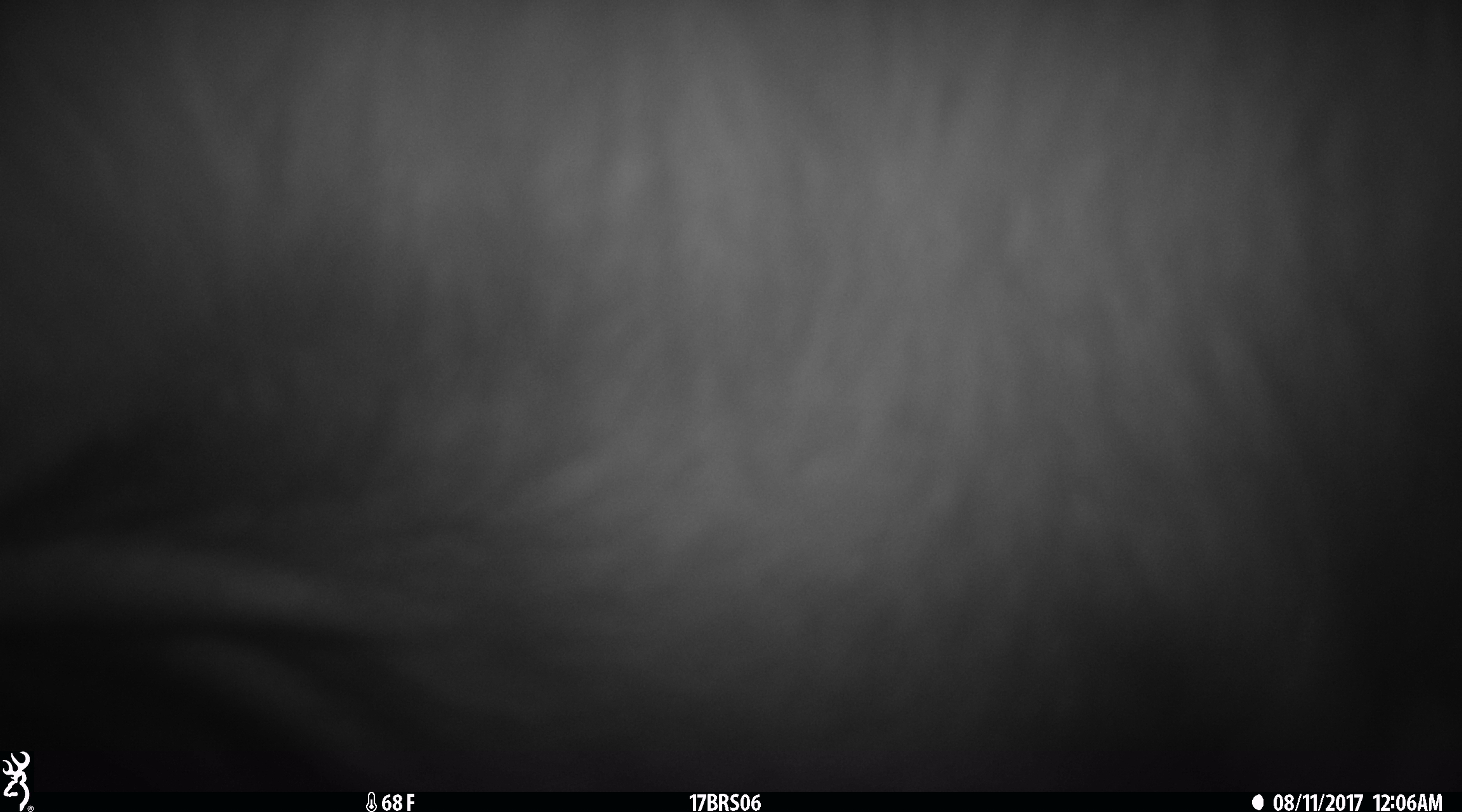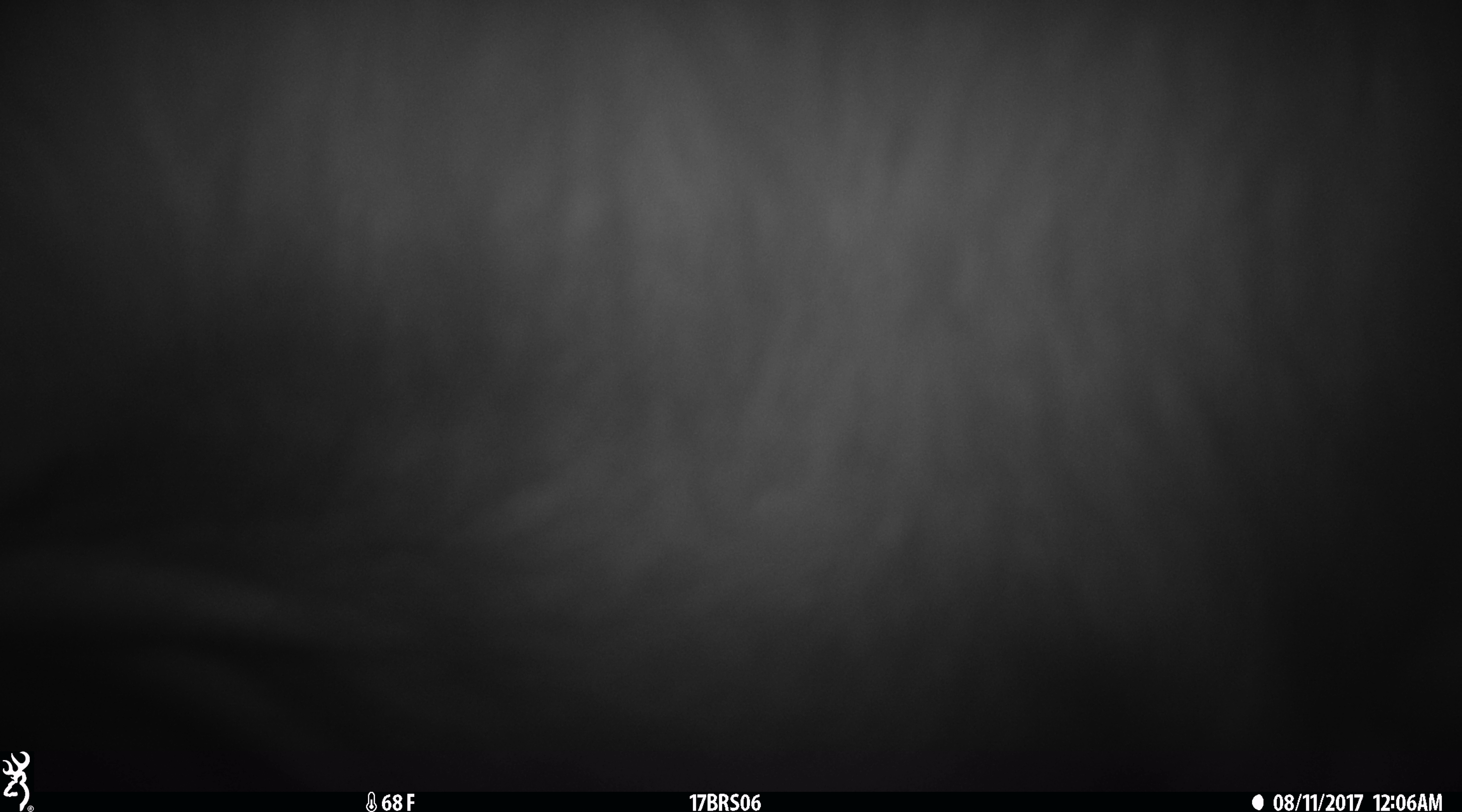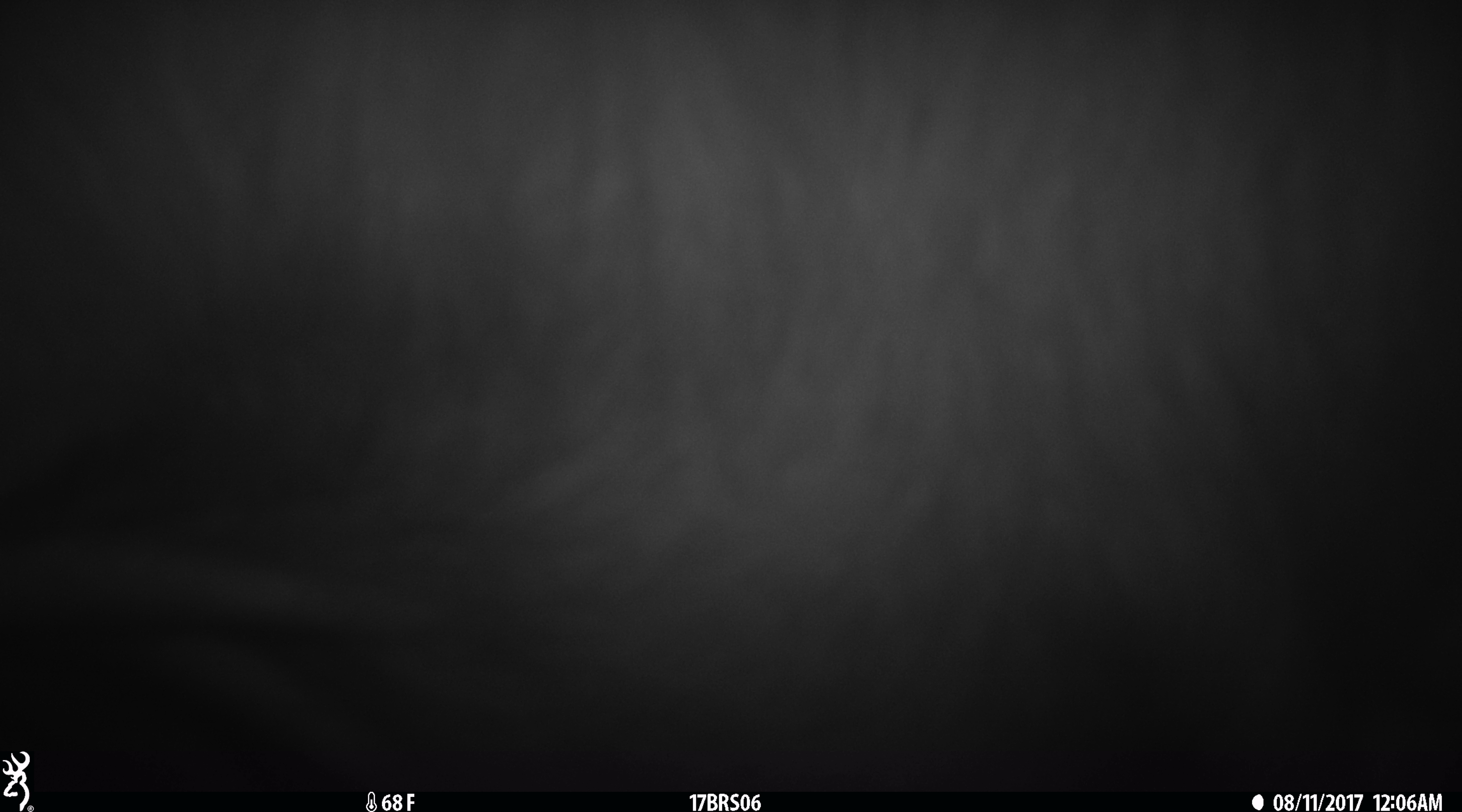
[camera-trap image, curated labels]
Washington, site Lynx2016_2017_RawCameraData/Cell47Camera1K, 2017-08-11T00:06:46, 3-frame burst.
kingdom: Animalia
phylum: Chordata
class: Mammalia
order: Artiodactyla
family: Bovidae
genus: Bos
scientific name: Bos taurus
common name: domestic cattle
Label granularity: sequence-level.